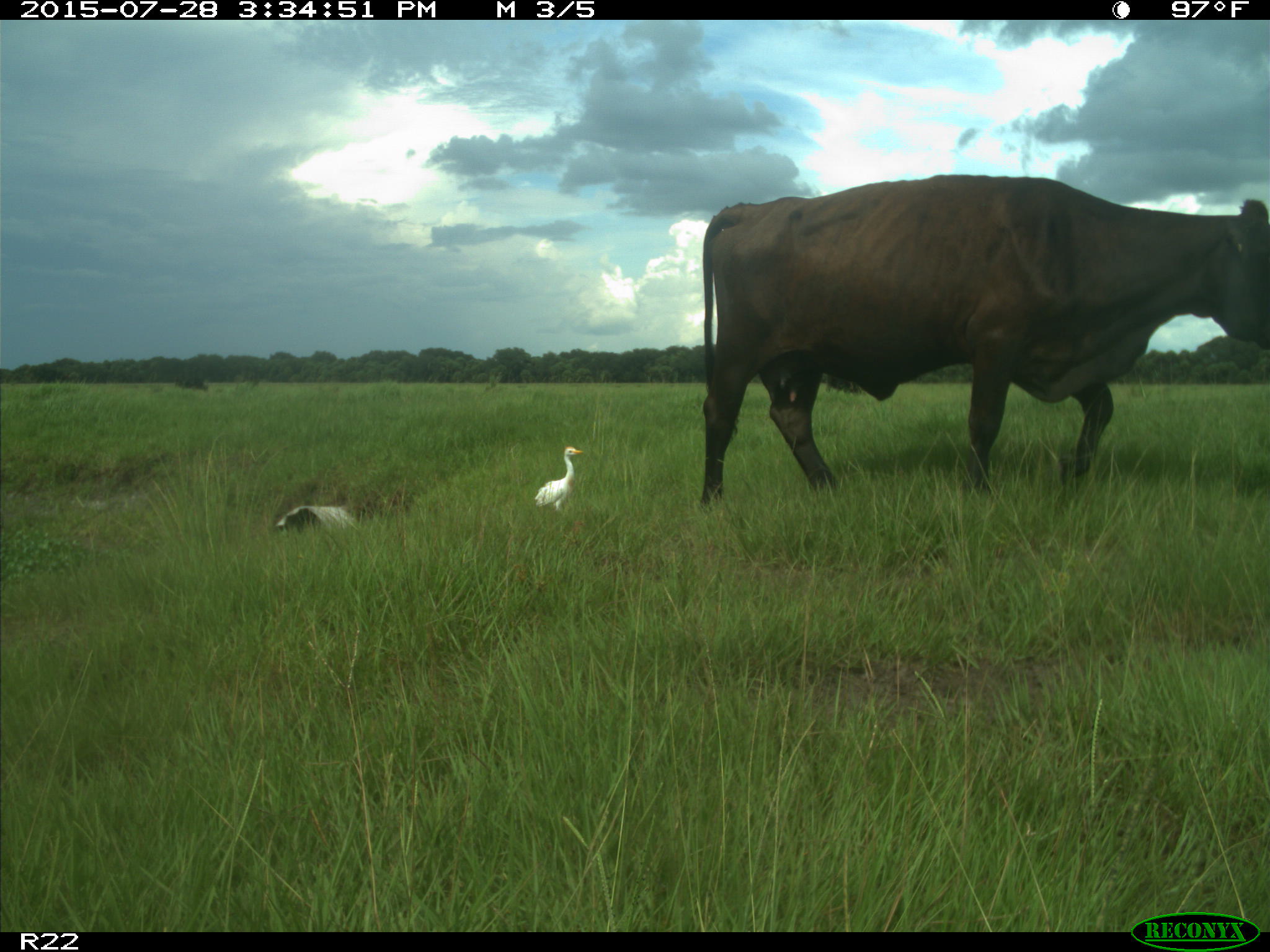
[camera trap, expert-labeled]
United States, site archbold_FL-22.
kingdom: Animalia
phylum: Chordata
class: Mammalia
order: Artiodactyla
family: Bovidae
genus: Bos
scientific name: Bos taurus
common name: domestic cow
Bos taurus (domestic cow).